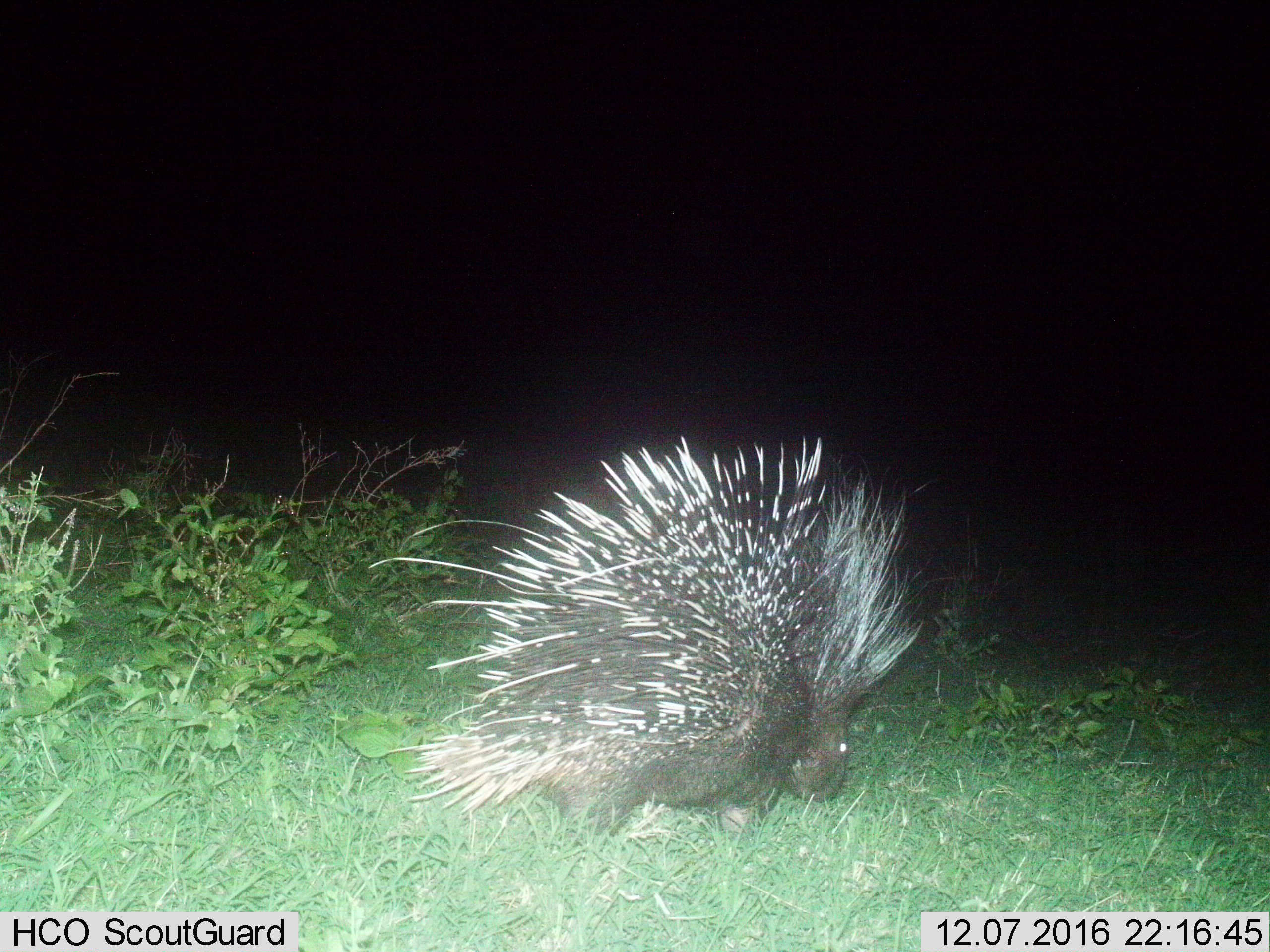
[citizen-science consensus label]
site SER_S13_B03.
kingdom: Animalia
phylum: Chordata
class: Mammalia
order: Rodentia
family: Hystricidae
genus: Hystrix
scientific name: Hystrix cristata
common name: crested porcupine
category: porcupine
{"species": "porcupine (crested porcupine) (Hystrix cristata)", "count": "1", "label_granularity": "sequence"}